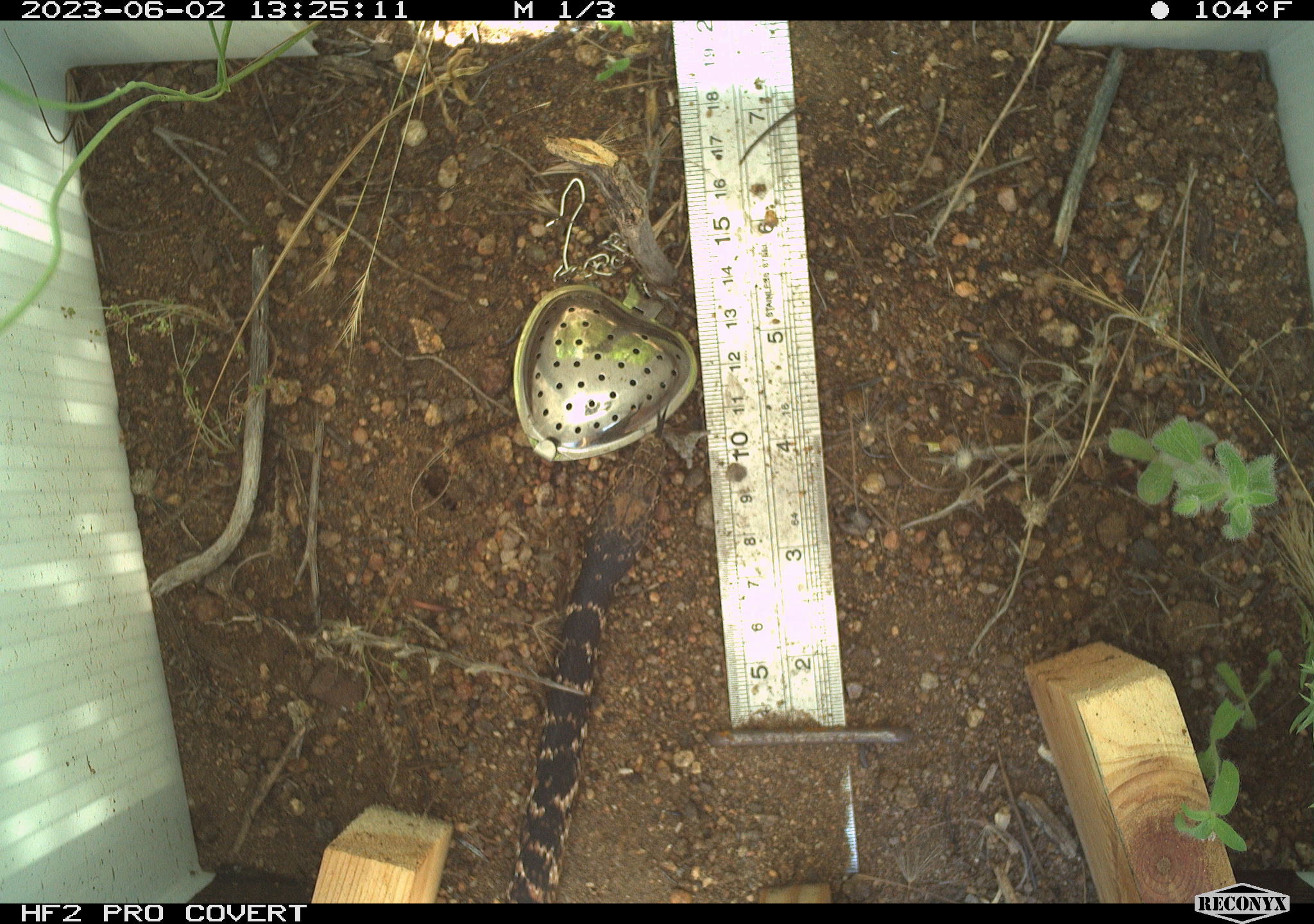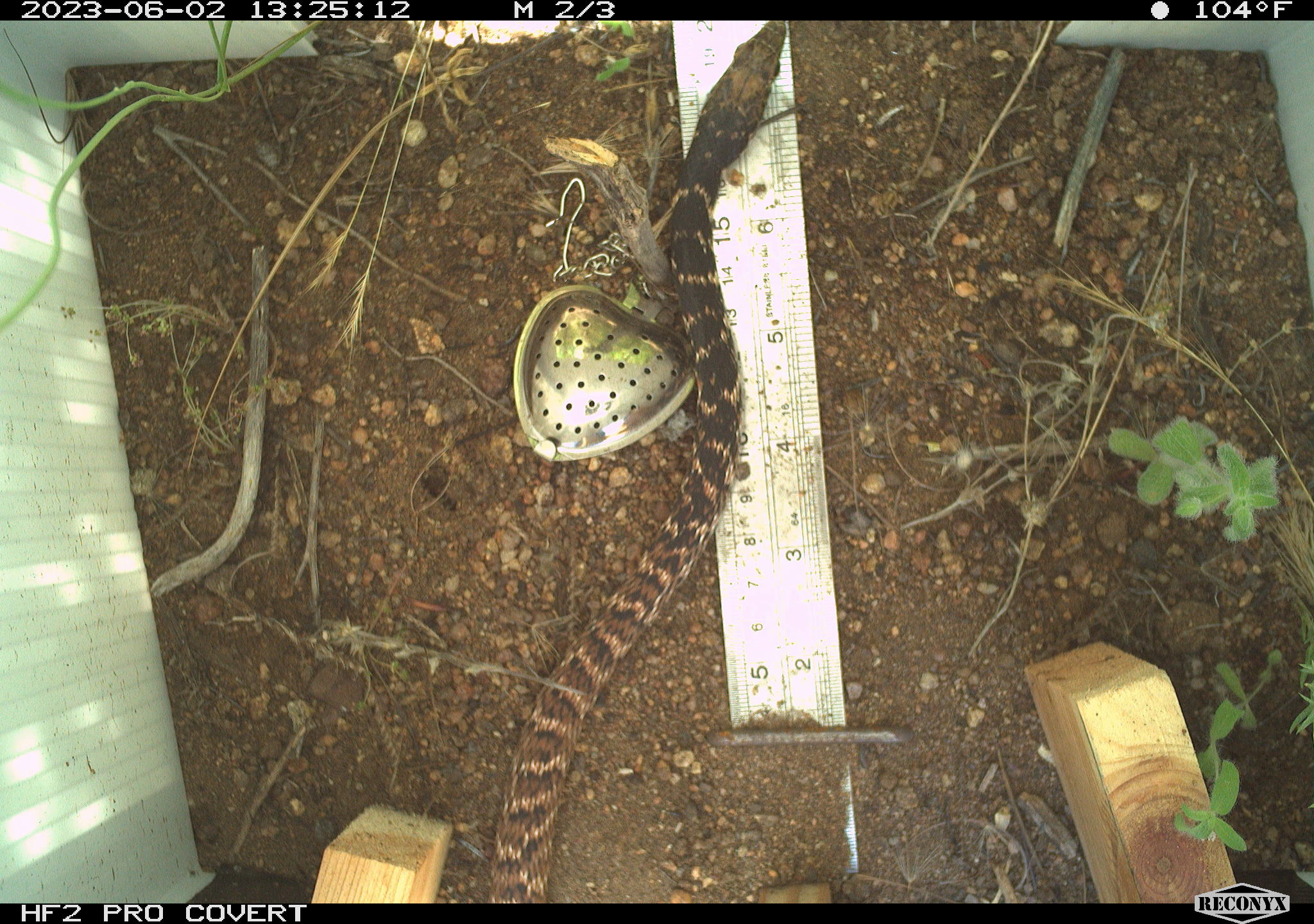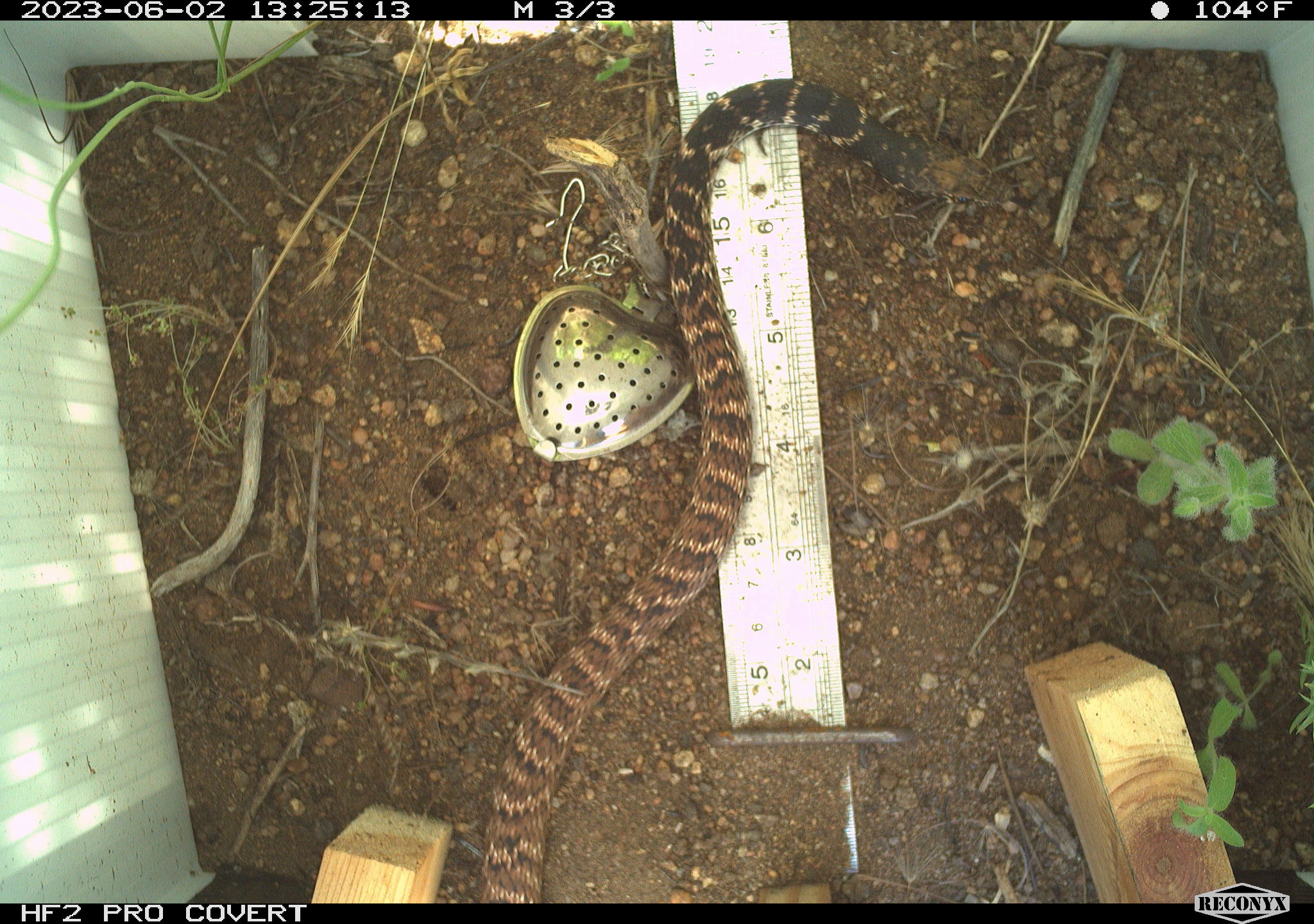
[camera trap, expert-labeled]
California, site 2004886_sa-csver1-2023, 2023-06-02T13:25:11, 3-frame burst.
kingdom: Animalia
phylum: Chordata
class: Reptilia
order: Squamata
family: Colubridae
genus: Masticophis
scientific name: Masticophis flagellum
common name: coachwhip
Coachwhip (Masticophis flagellum).